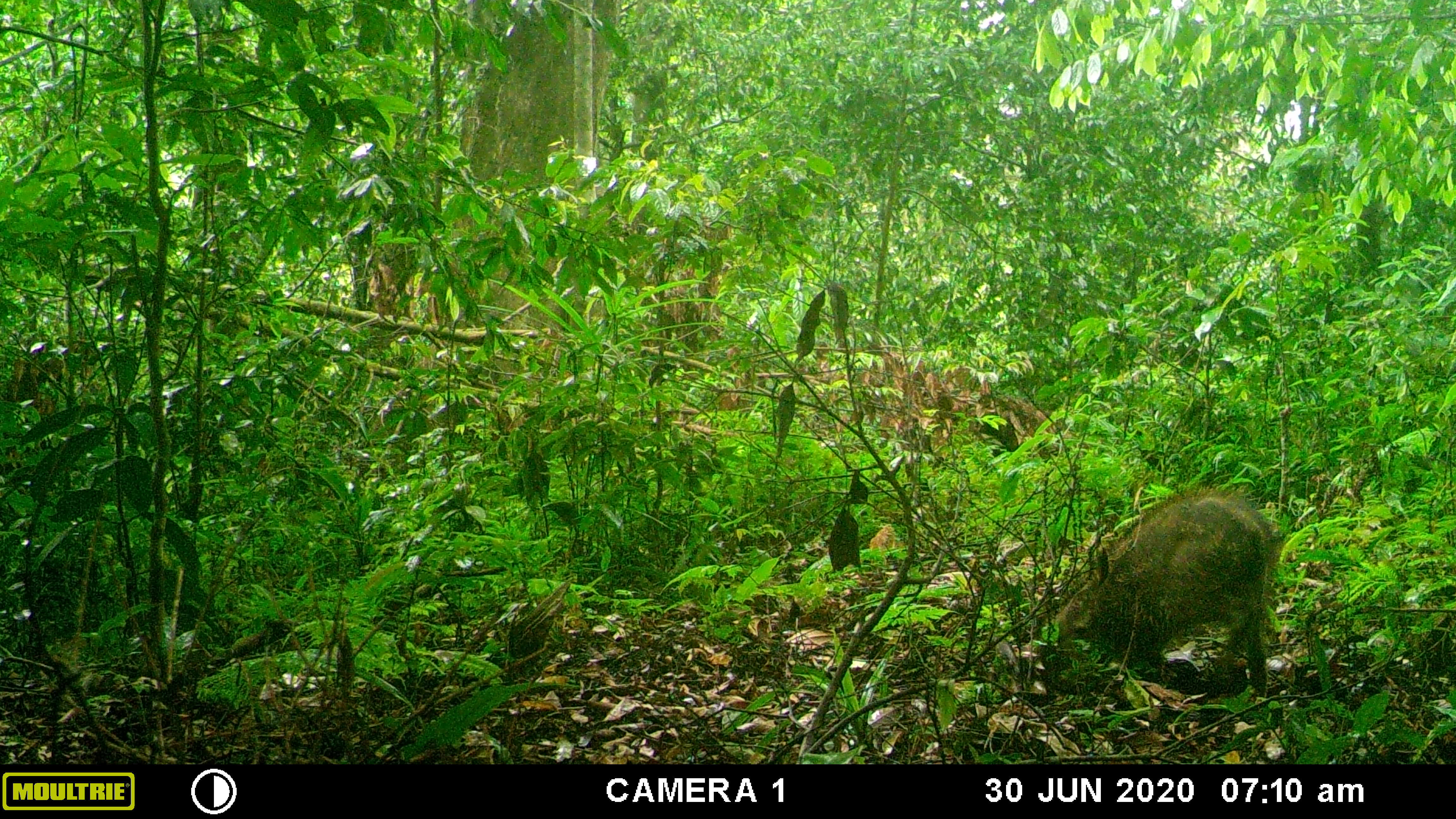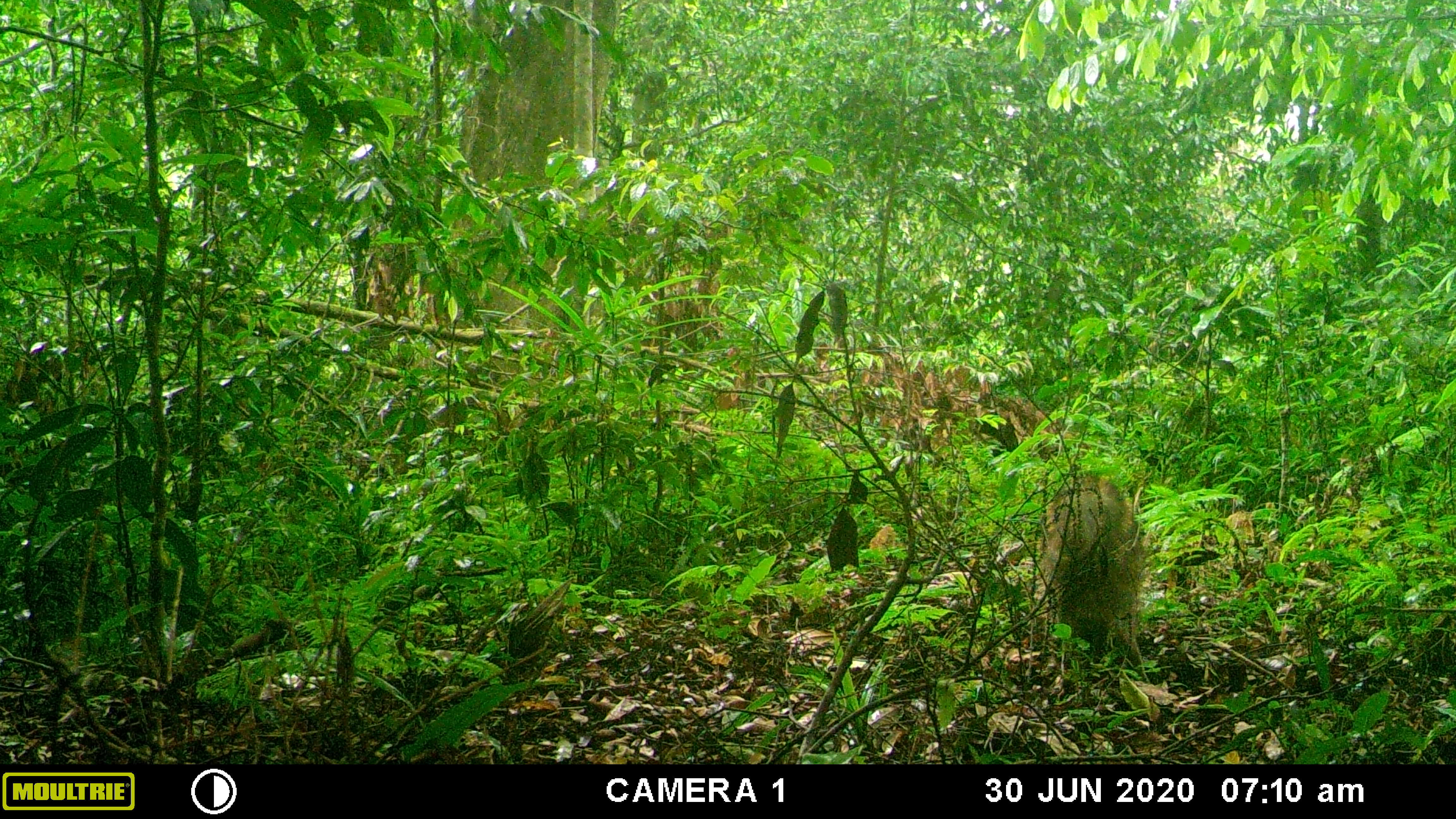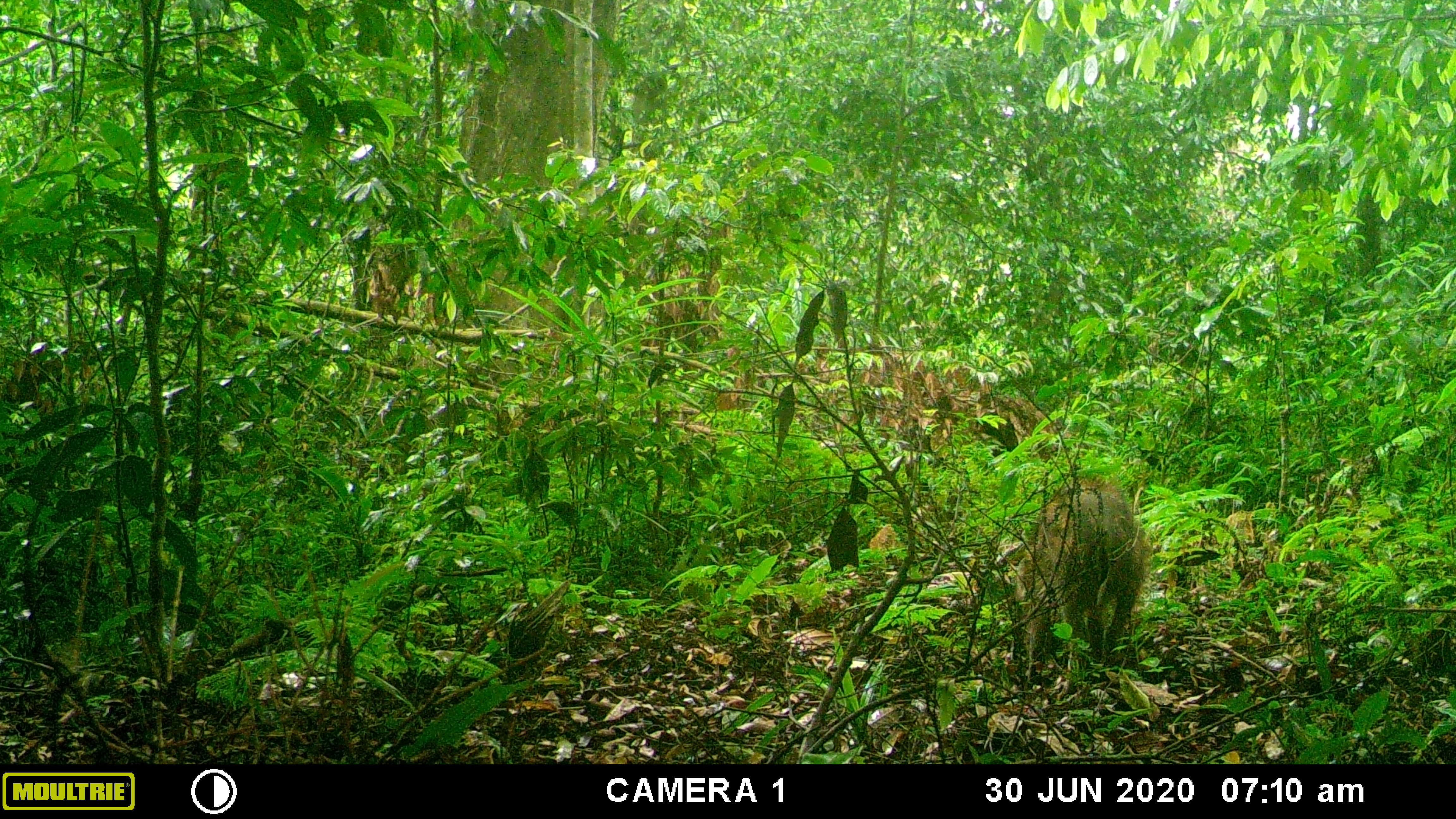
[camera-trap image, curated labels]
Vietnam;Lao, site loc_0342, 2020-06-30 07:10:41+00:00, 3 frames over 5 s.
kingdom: Animalia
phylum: Chordata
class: Mammalia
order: Artiodactyla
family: Suidae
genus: Sus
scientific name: Sus scrofa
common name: eurasian wild pig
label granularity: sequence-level